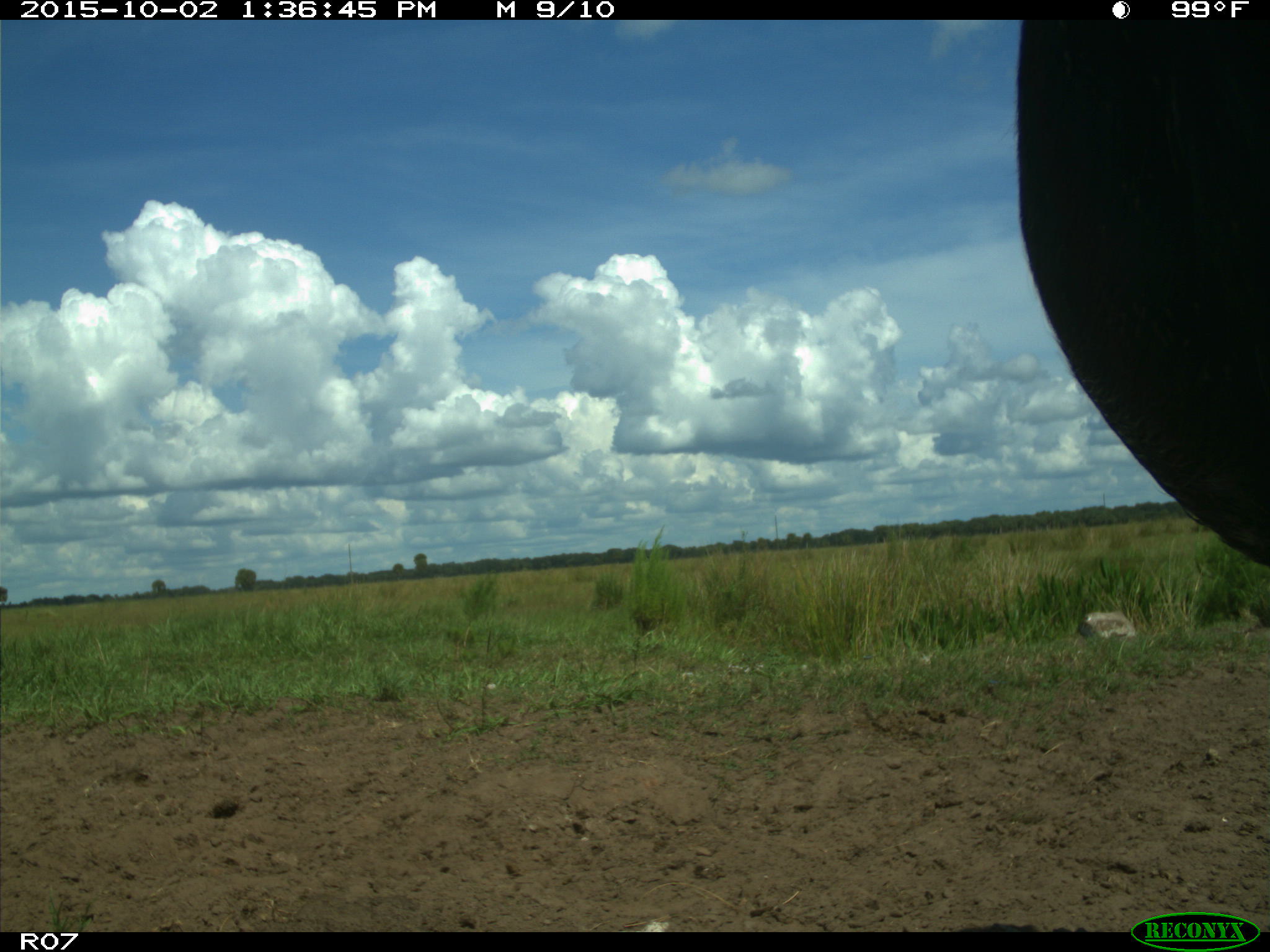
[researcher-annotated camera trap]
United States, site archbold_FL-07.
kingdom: Animalia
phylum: Chordata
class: Mammalia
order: Artiodactyla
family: Bovidae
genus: Bos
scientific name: Bos taurus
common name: domestic cow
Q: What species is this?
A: Bos taurus (domestic cow).